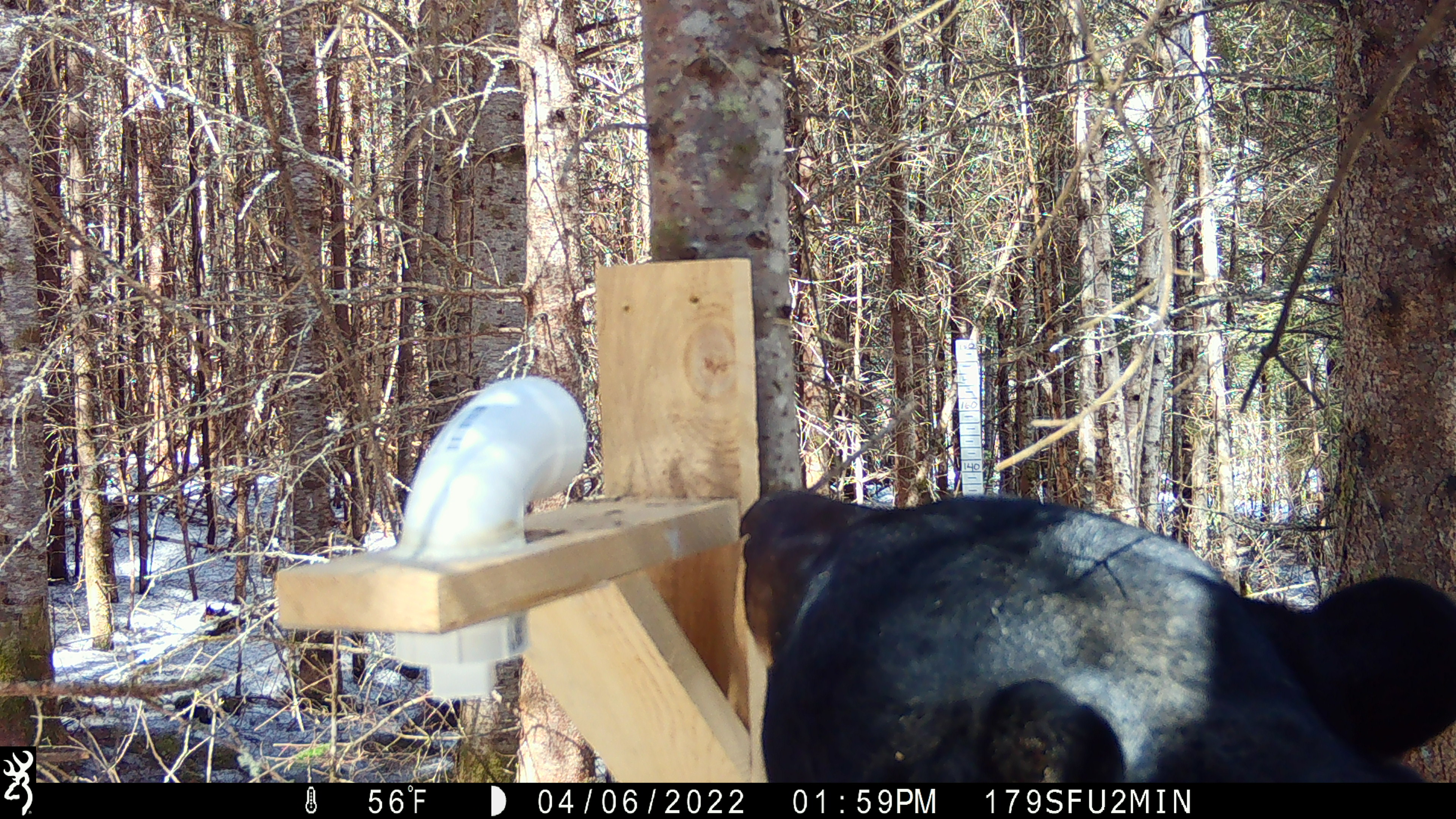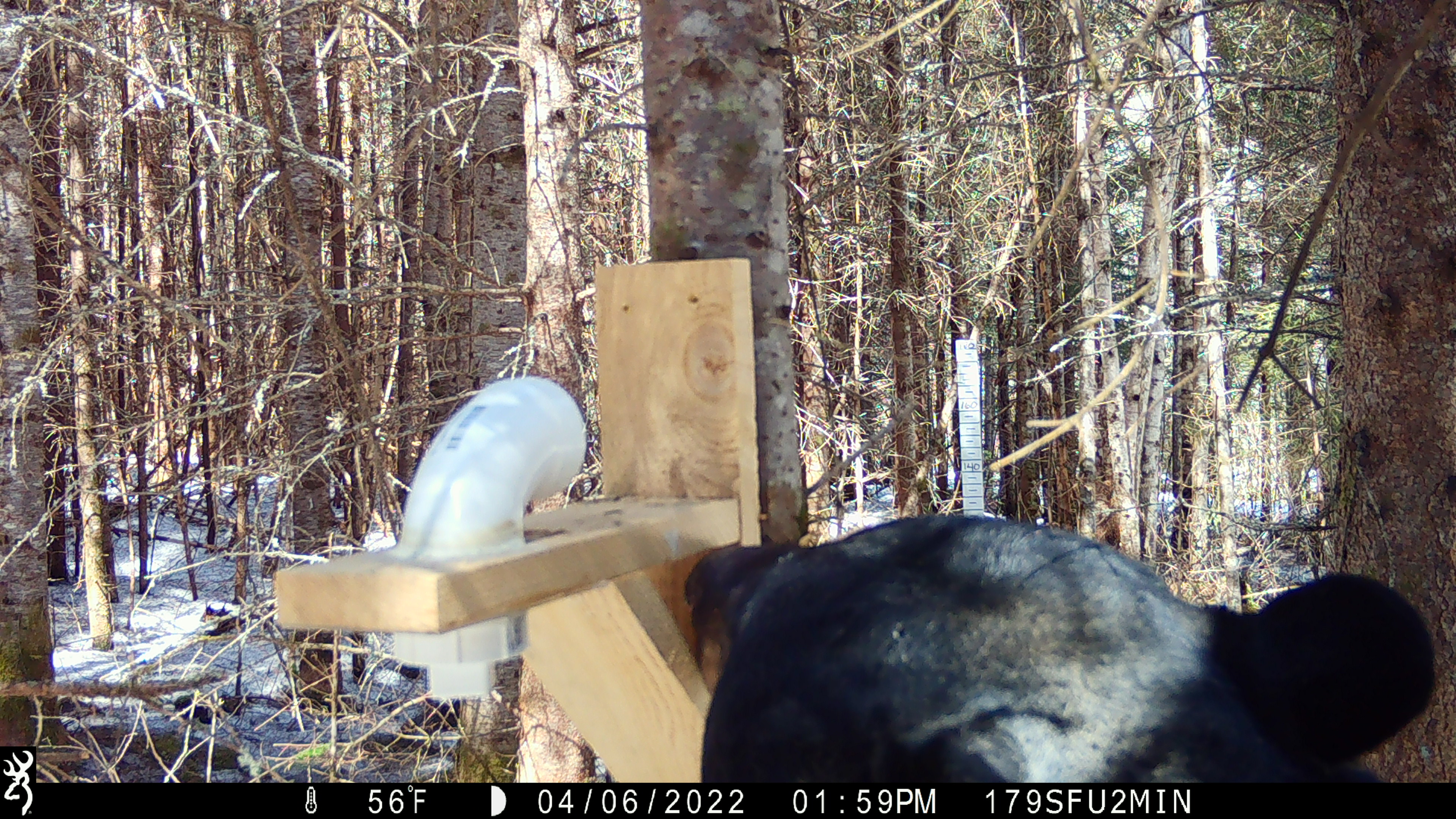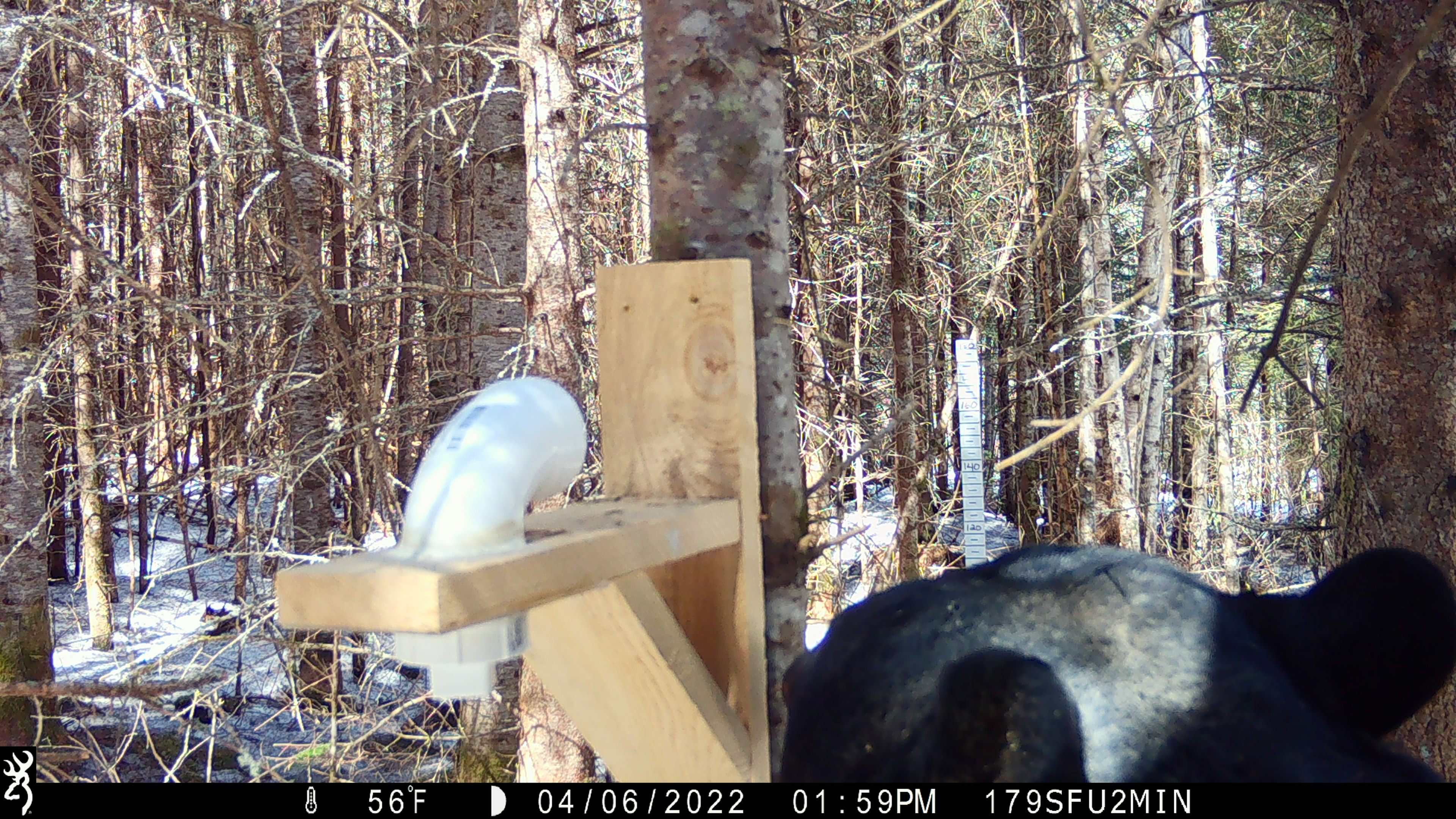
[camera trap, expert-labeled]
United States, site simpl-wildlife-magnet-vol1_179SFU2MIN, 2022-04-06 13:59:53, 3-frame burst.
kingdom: Animalia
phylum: Chordata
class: Mammalia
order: Carnivora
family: Ursidae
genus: Ursus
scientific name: Ursus americanus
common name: black bear